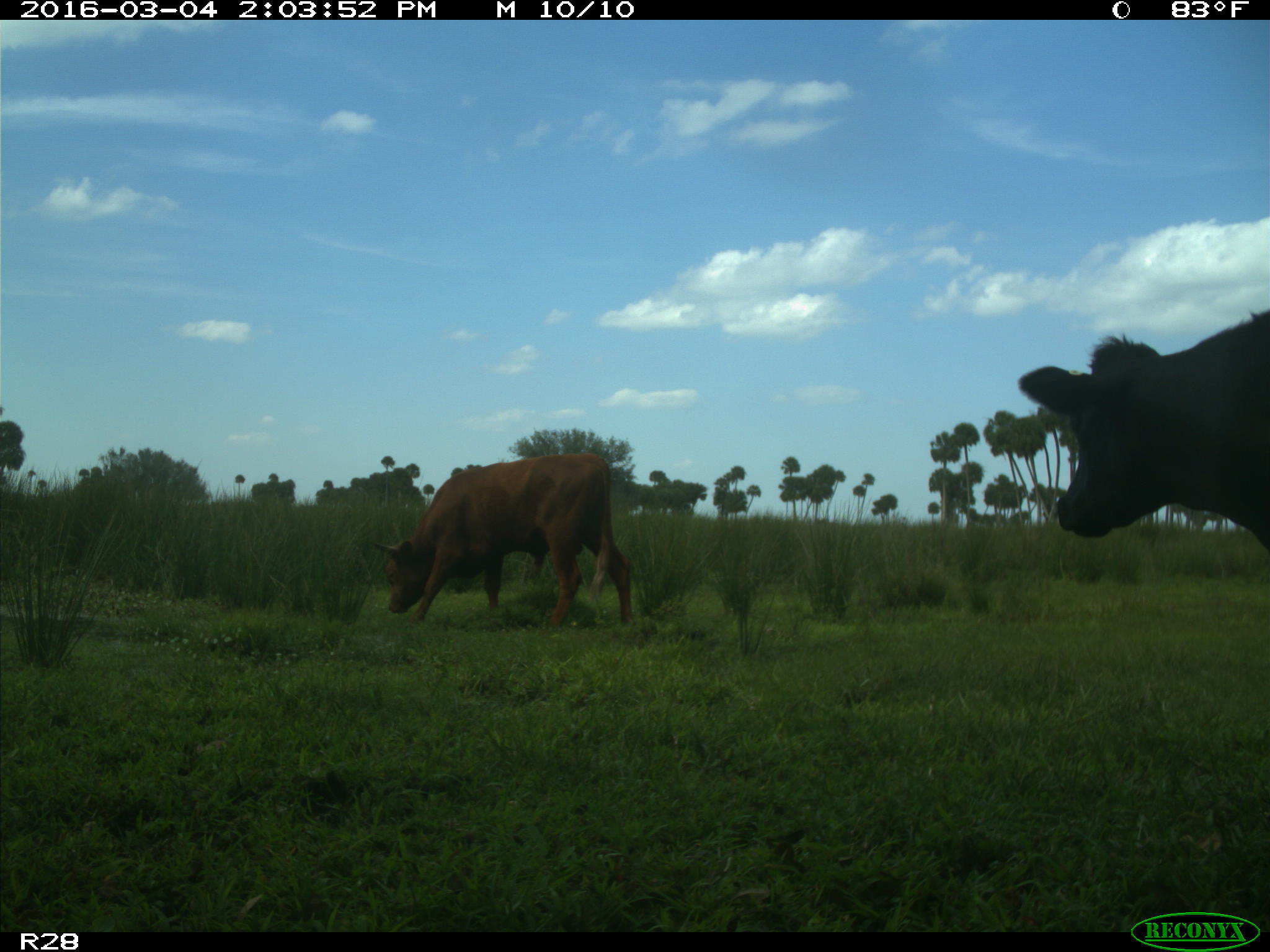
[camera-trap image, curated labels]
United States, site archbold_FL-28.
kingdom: Animalia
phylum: Chordata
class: Mammalia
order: Artiodactyla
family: Bovidae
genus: Bos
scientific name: Bos taurus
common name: domestic cow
Bos taurus (domestic cow).